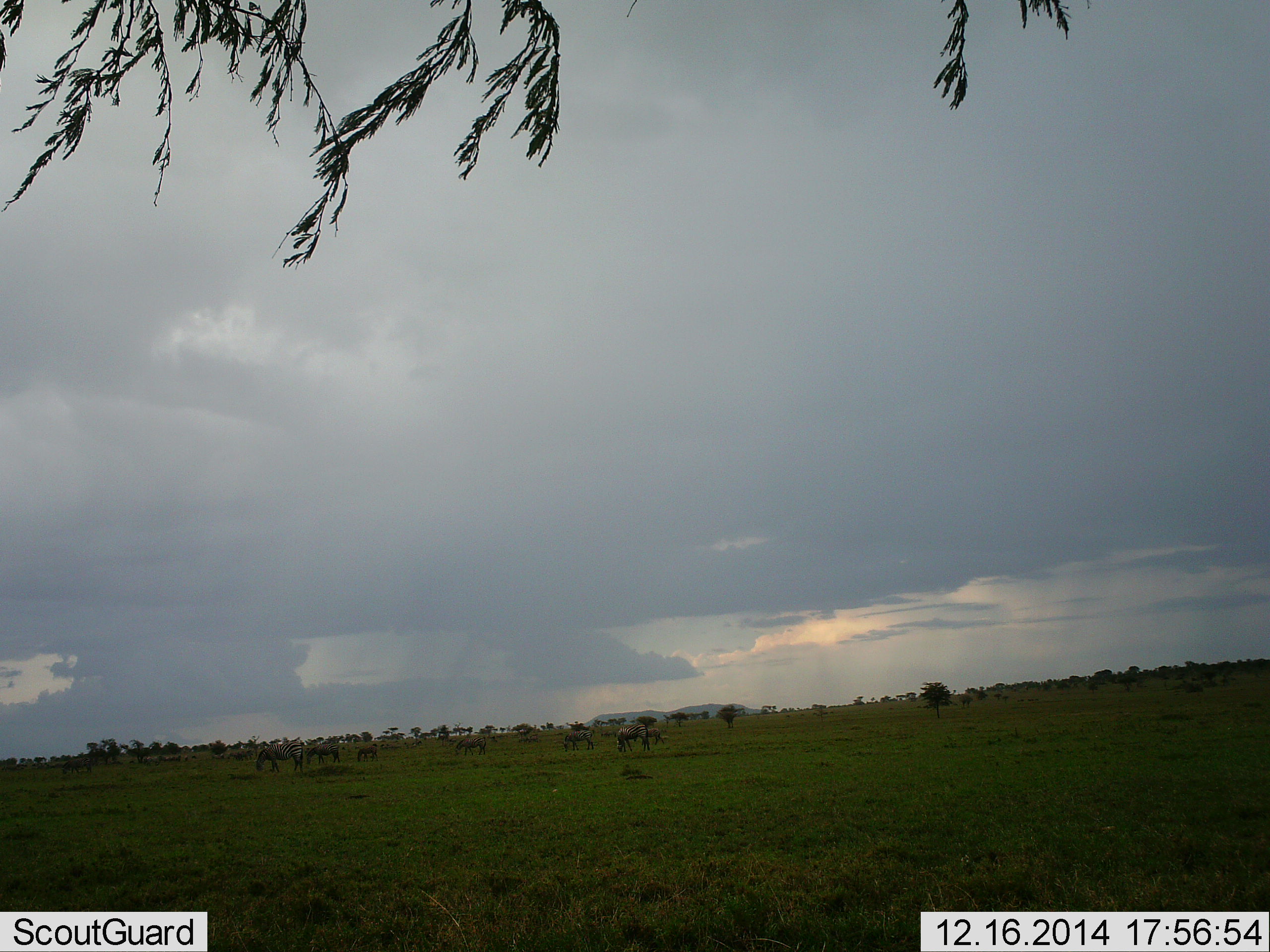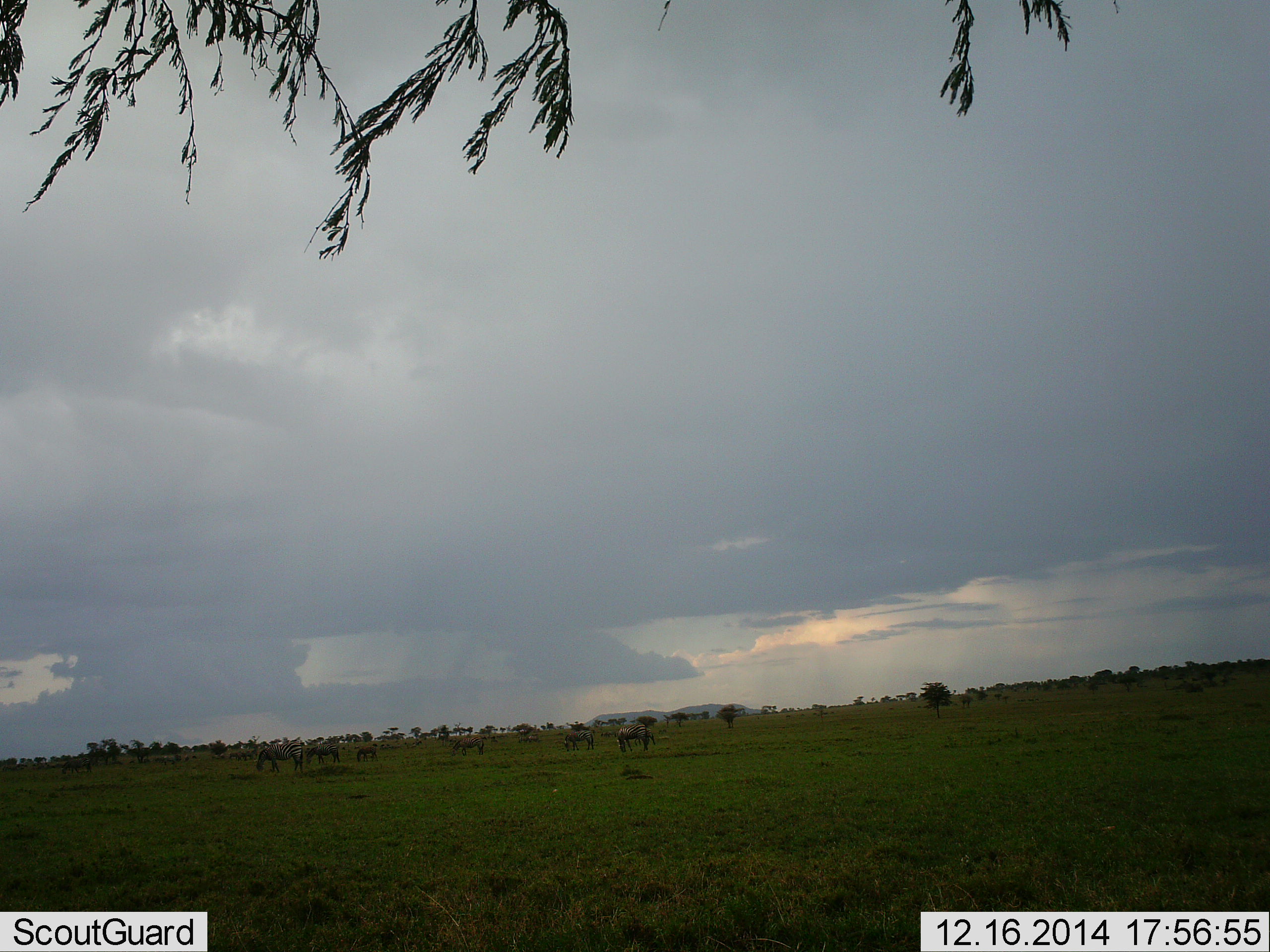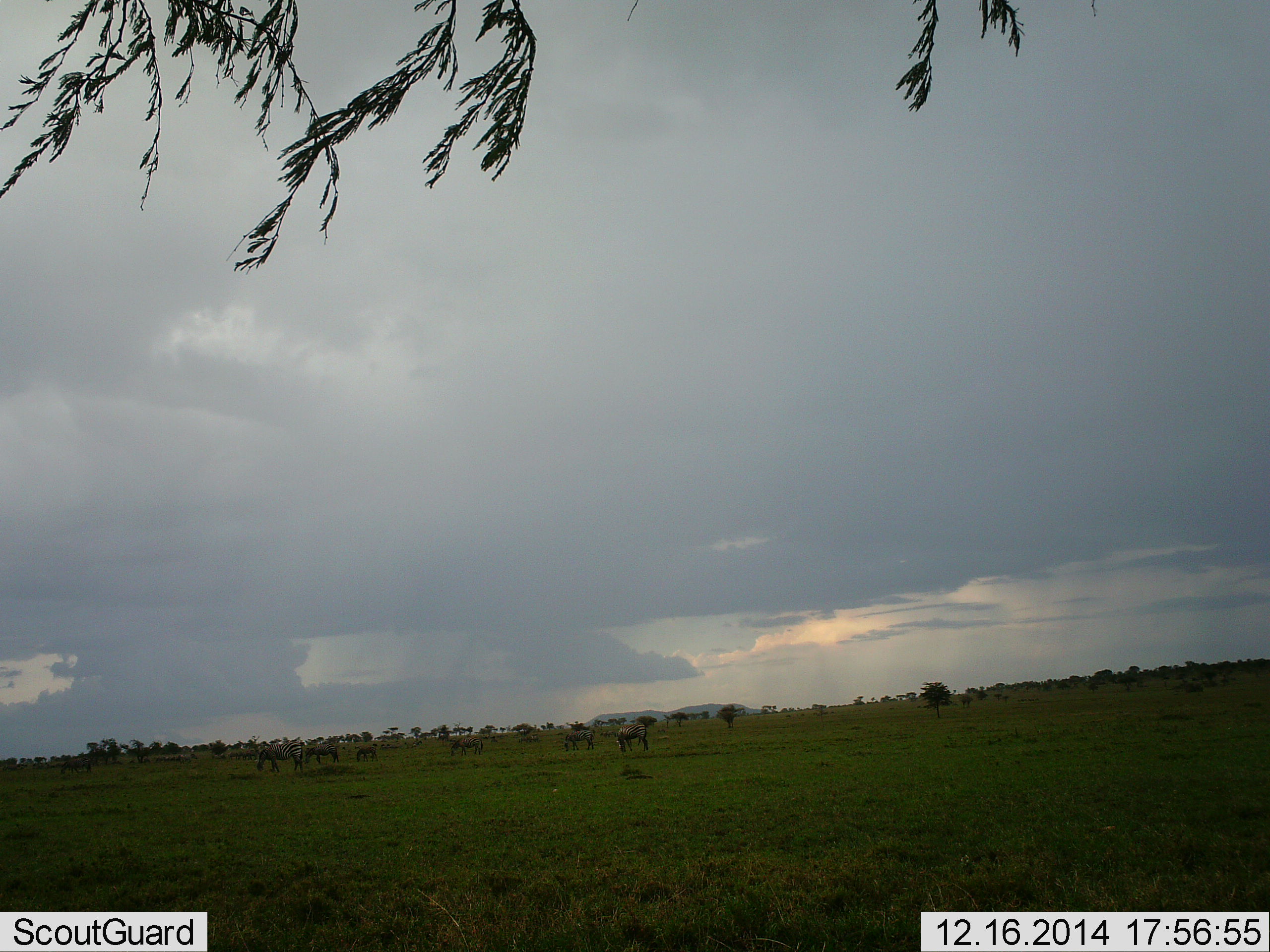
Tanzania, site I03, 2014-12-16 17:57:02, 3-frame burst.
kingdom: Animalia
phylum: Chordata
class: Mammalia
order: Artiodactyla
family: Bovidae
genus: Connochaetes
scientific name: Connochaetes taurinus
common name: blue wildebeest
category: wildebeest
Wildebeest (blue wildebeest) (Connochaetes taurinus), count 10. Behavior (volunteer vote fractions): standing 50%, resting 10%, moving 20%, interacting 0%. Young present (vote fraction): 0%. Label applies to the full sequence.